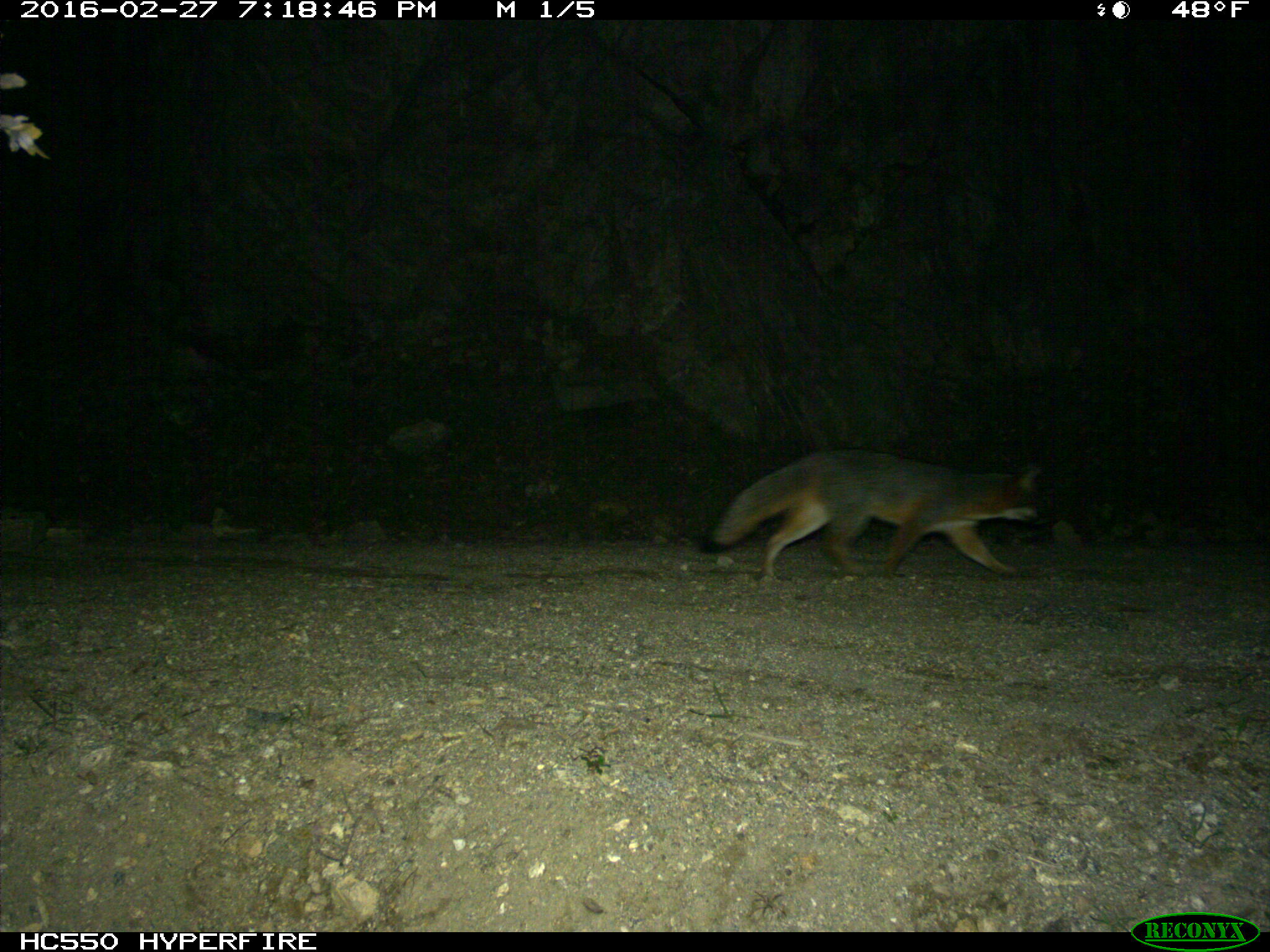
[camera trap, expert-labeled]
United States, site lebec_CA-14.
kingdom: Animalia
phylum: Chordata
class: Mammalia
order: Carnivora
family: Canidae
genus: Urocyon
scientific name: Urocyon cinereoargenteus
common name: gray fox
Urocyon cinereoargenteus (gray fox).